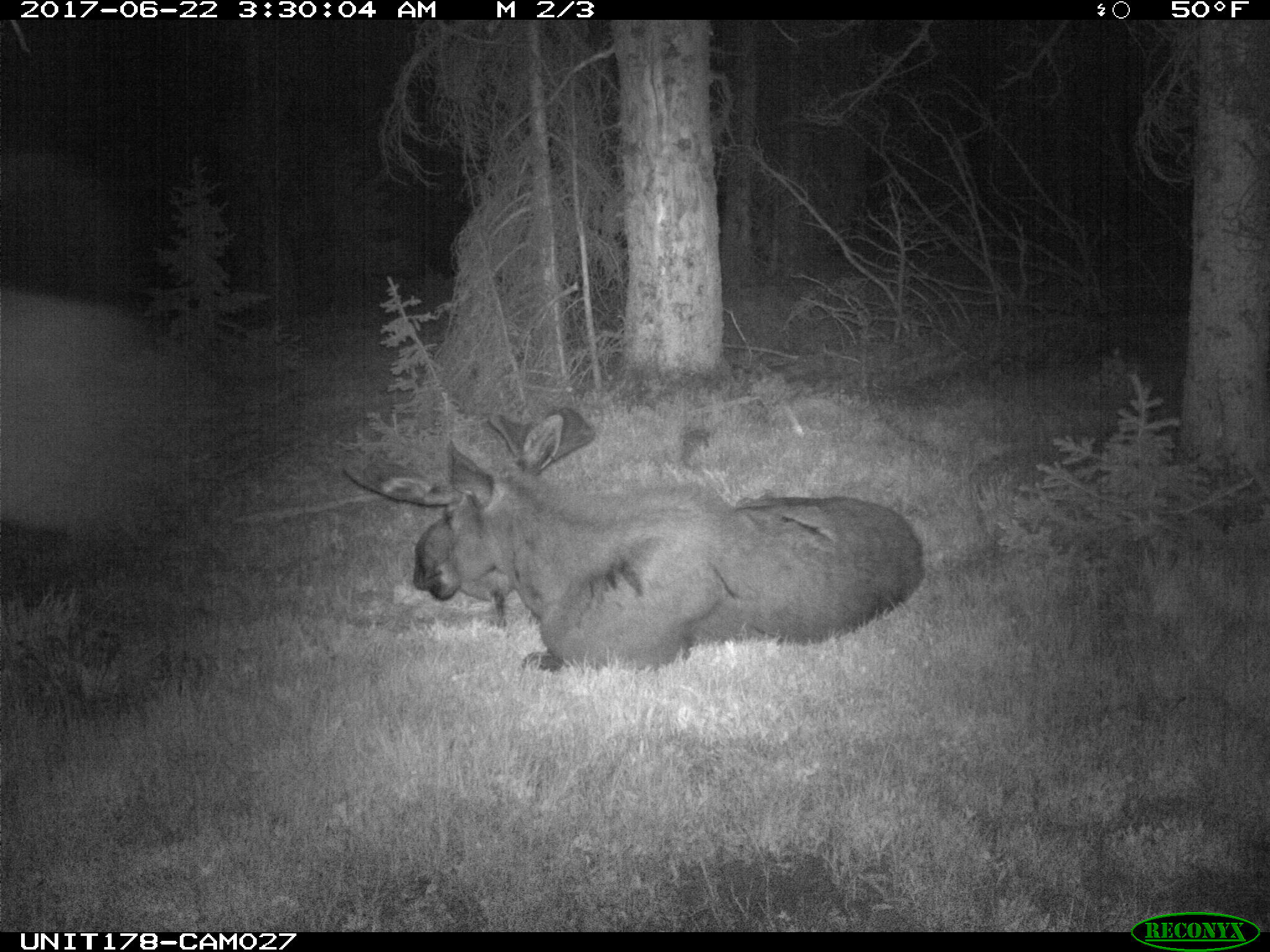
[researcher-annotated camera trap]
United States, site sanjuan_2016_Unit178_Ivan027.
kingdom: Animalia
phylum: Chordata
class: Mammalia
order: Artiodactyla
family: Cervidae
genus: Alces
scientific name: Alces alces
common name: moose